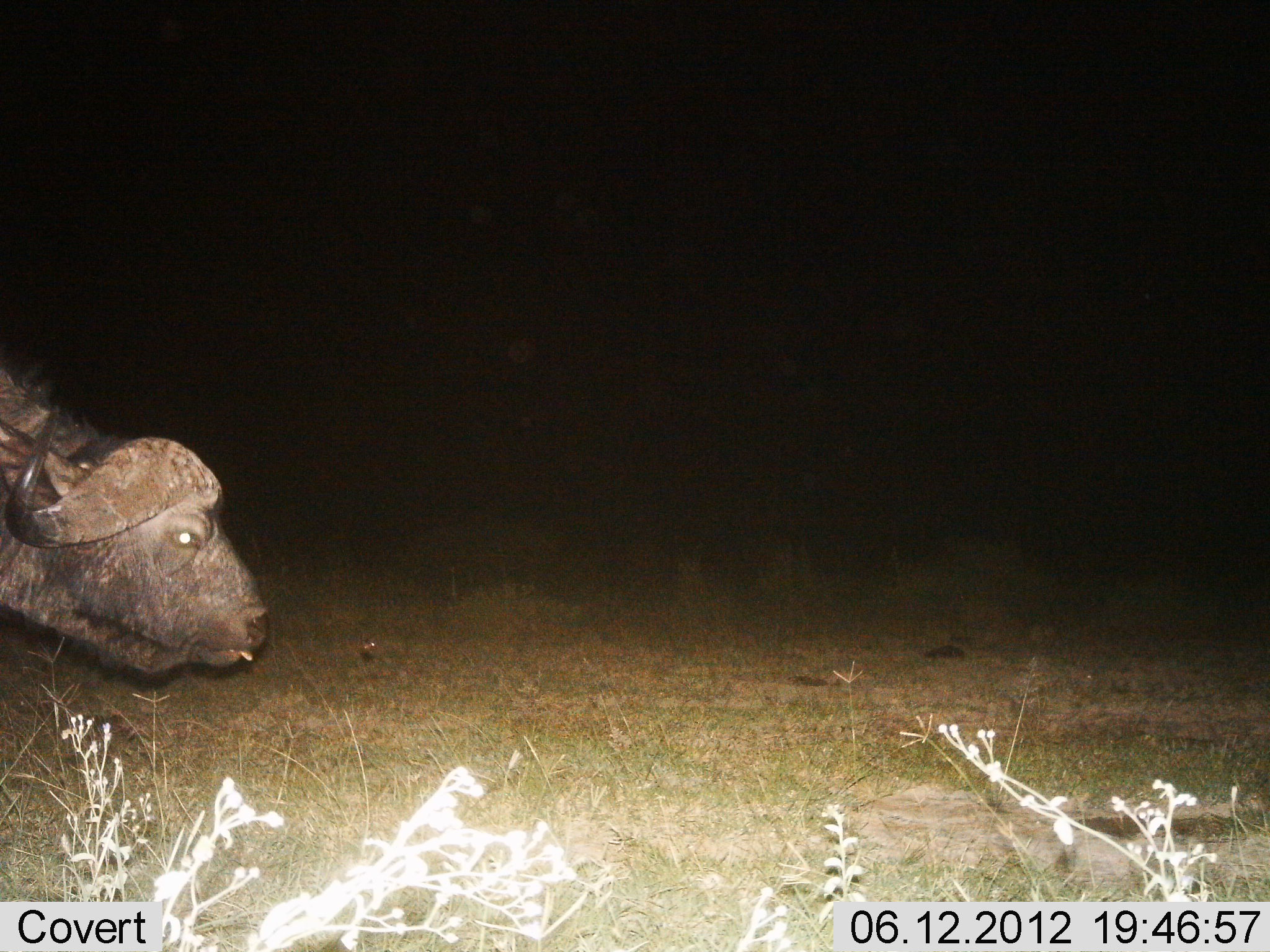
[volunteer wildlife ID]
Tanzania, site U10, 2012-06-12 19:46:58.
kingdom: Animalia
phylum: Chordata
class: Mammalia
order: Artiodactyla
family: Bovidae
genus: Syncerus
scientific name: Syncerus caffer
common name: cape buffalo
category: buffalo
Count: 1.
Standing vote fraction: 10%.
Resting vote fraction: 0%.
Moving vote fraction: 40%.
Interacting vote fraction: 0%.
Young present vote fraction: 0%.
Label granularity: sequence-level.